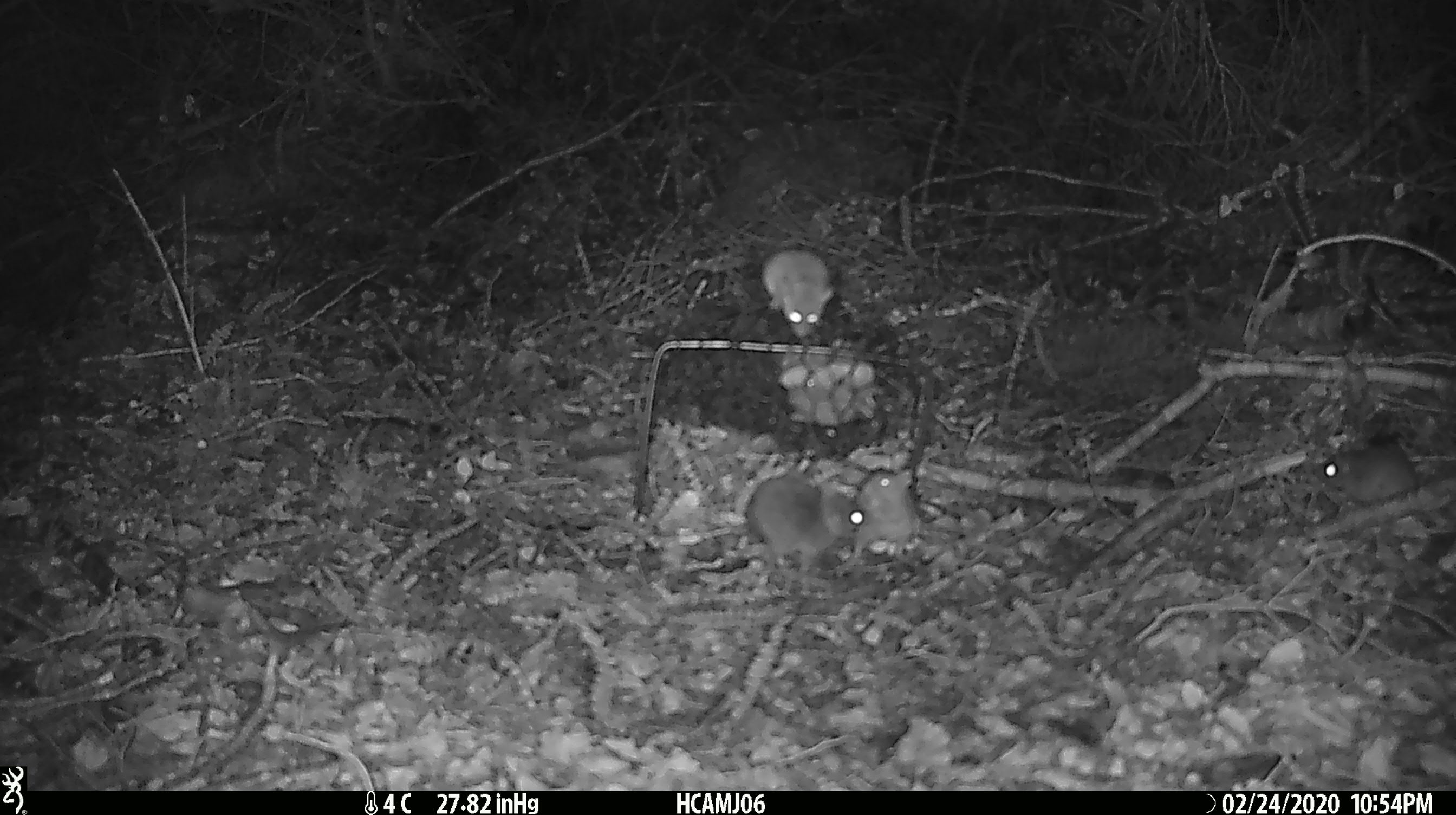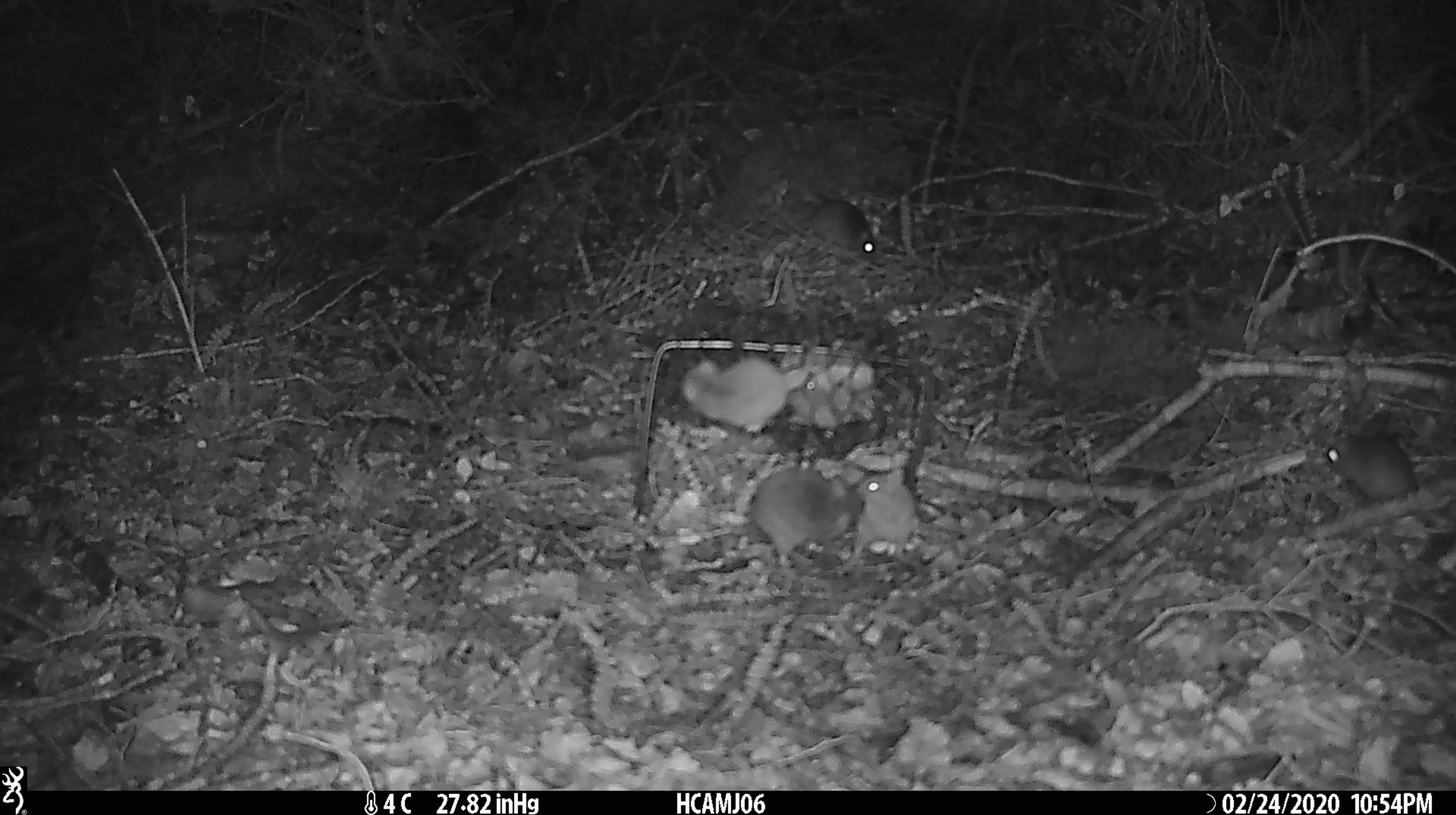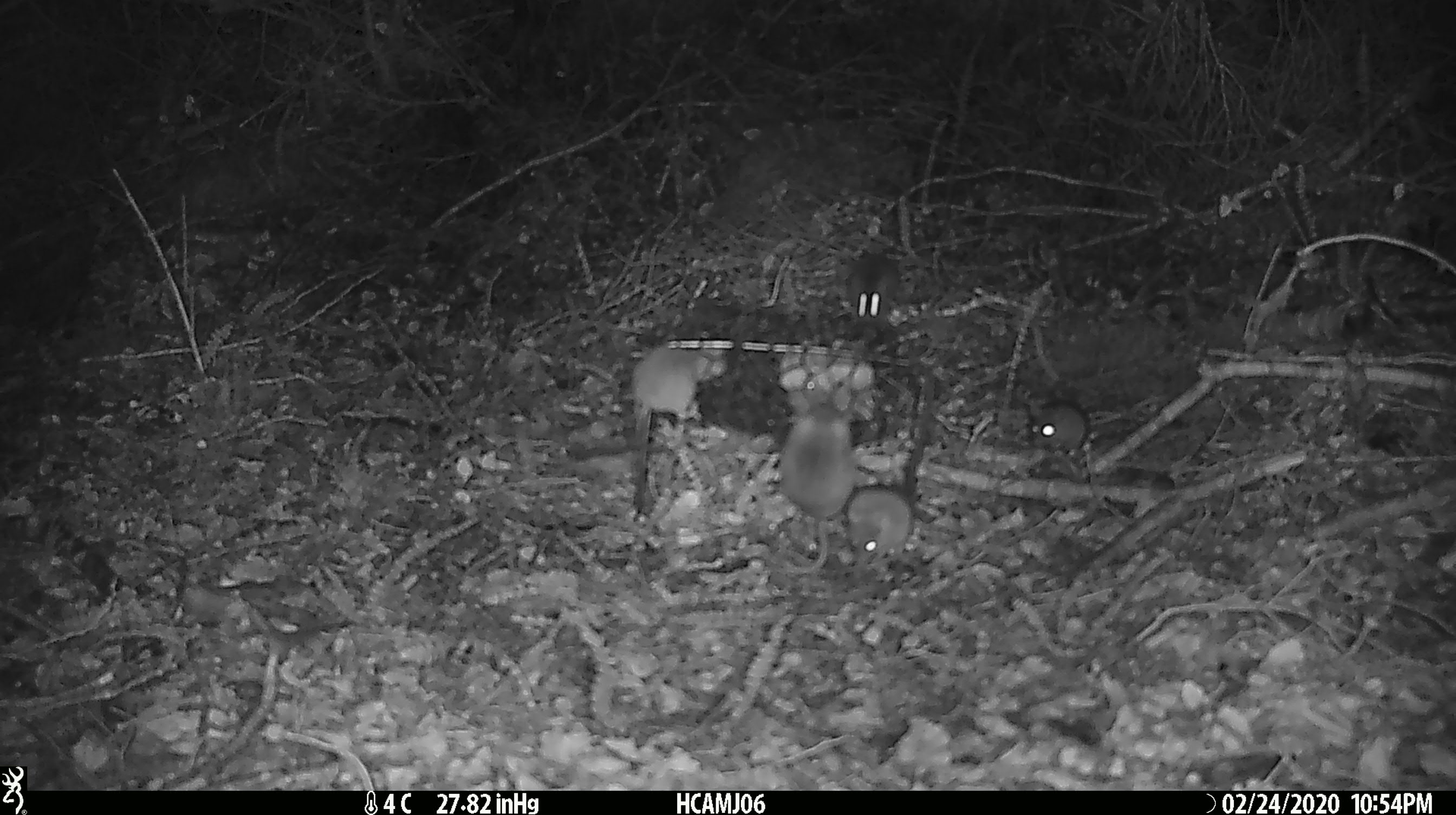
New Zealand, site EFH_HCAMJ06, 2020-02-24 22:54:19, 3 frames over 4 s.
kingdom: Animalia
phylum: Chordata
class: Mammalia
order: Rodentia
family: Muridae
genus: Mus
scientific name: Mus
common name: mouse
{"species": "mouse (Mus)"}